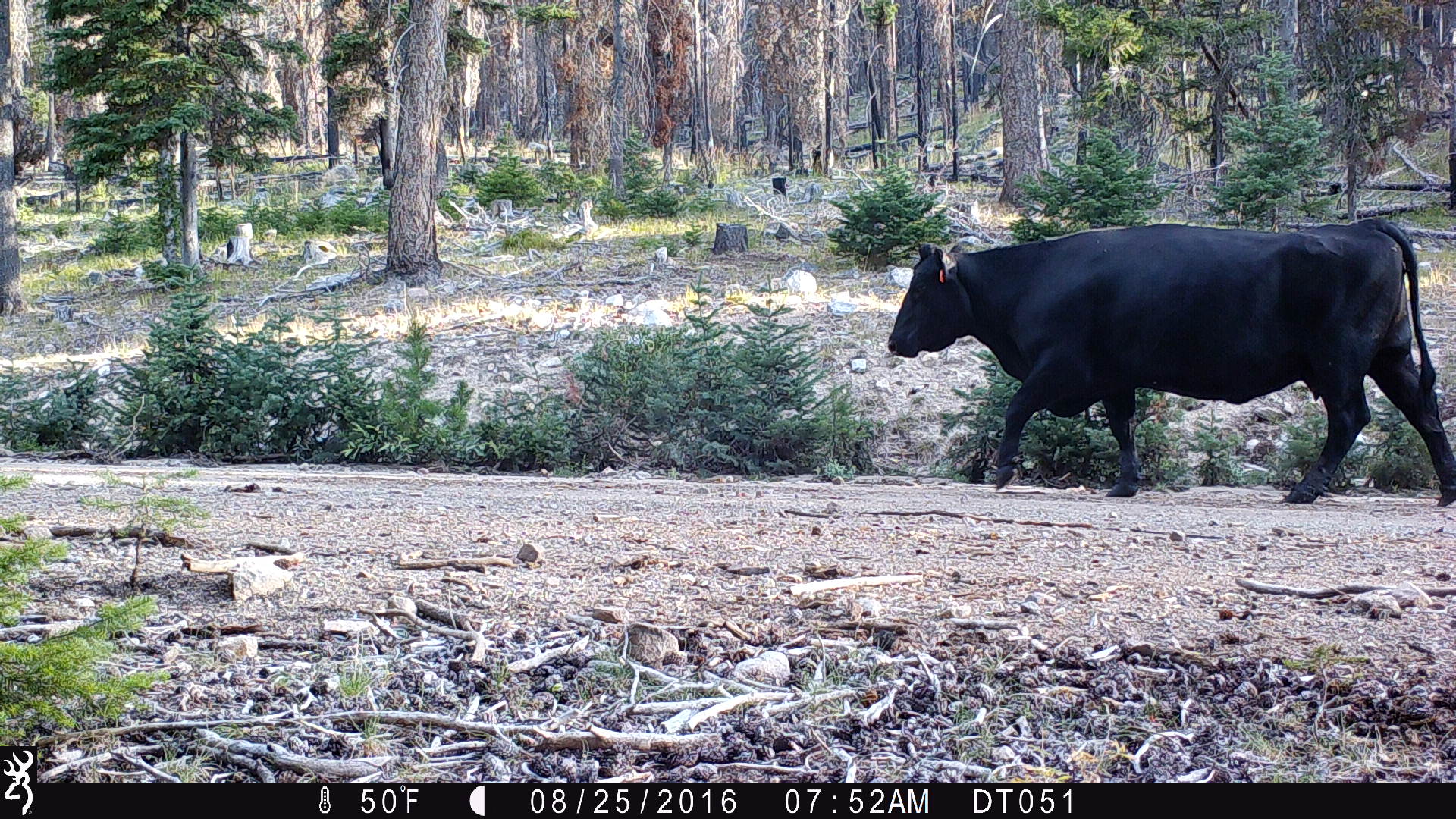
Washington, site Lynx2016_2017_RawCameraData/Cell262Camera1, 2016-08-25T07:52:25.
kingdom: Animalia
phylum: Chordata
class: Mammalia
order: Artiodactyla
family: Bovidae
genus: Bos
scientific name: Bos taurus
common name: domestic cattle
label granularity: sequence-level